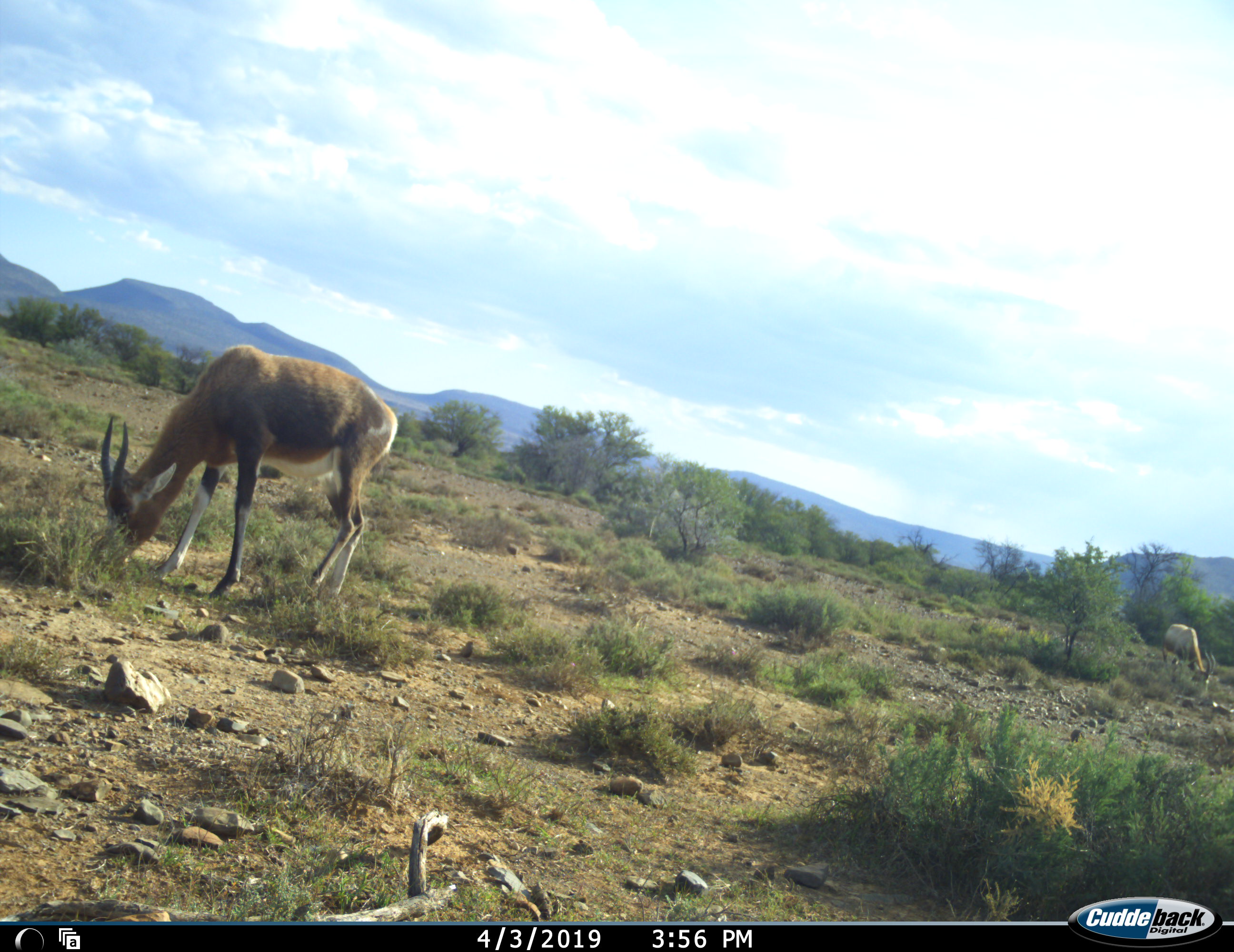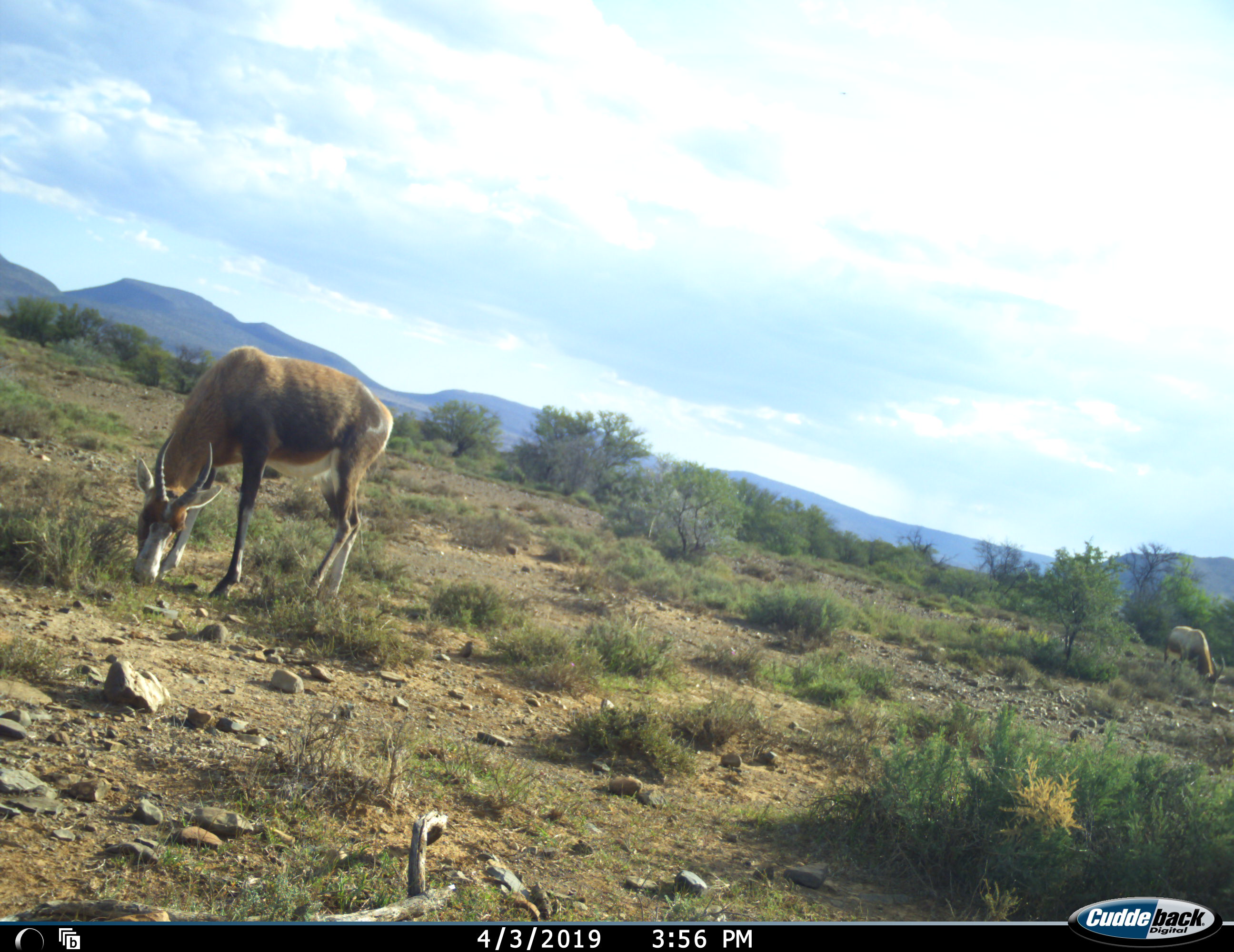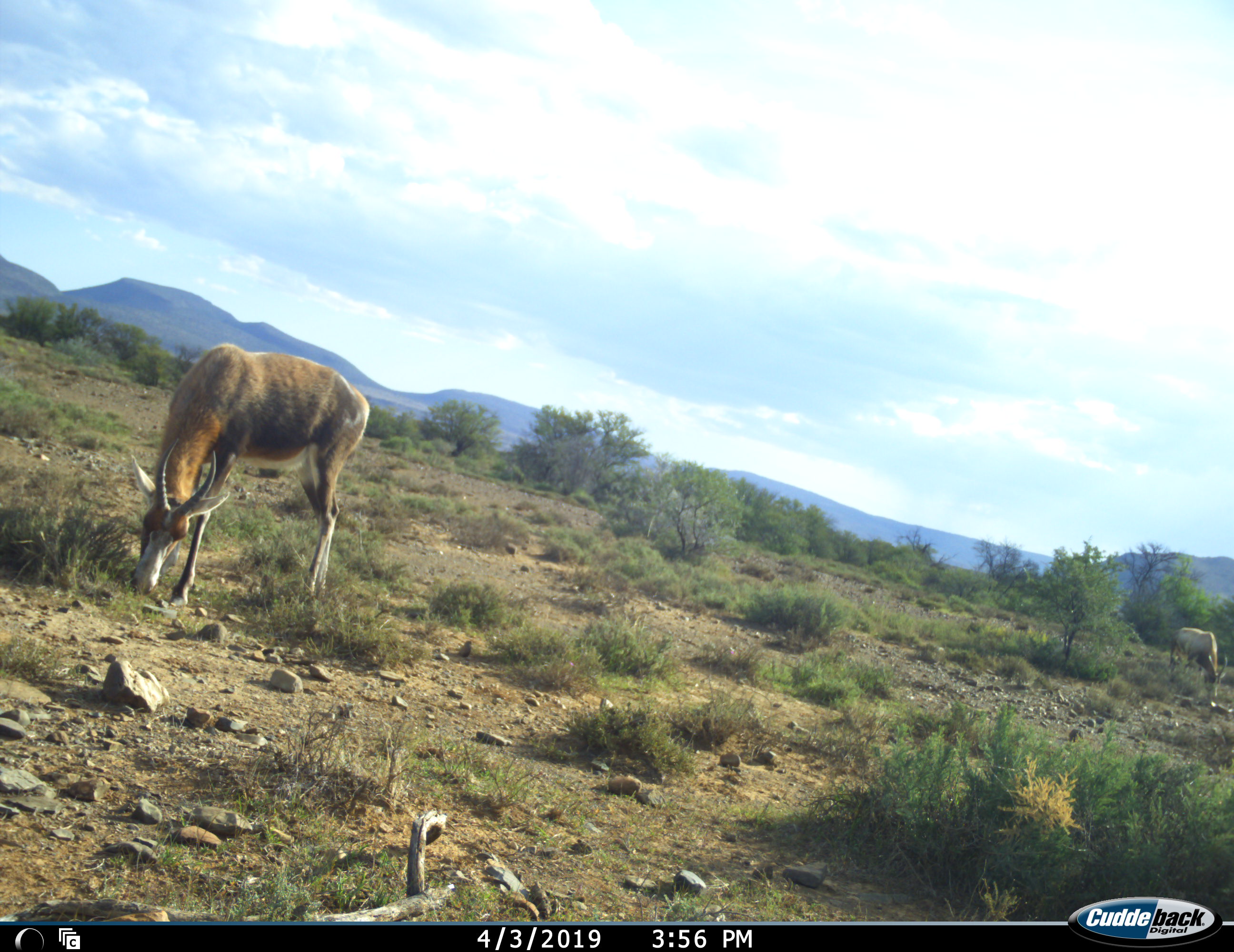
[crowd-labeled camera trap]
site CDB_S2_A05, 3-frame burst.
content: unidentified animal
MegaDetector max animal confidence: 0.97